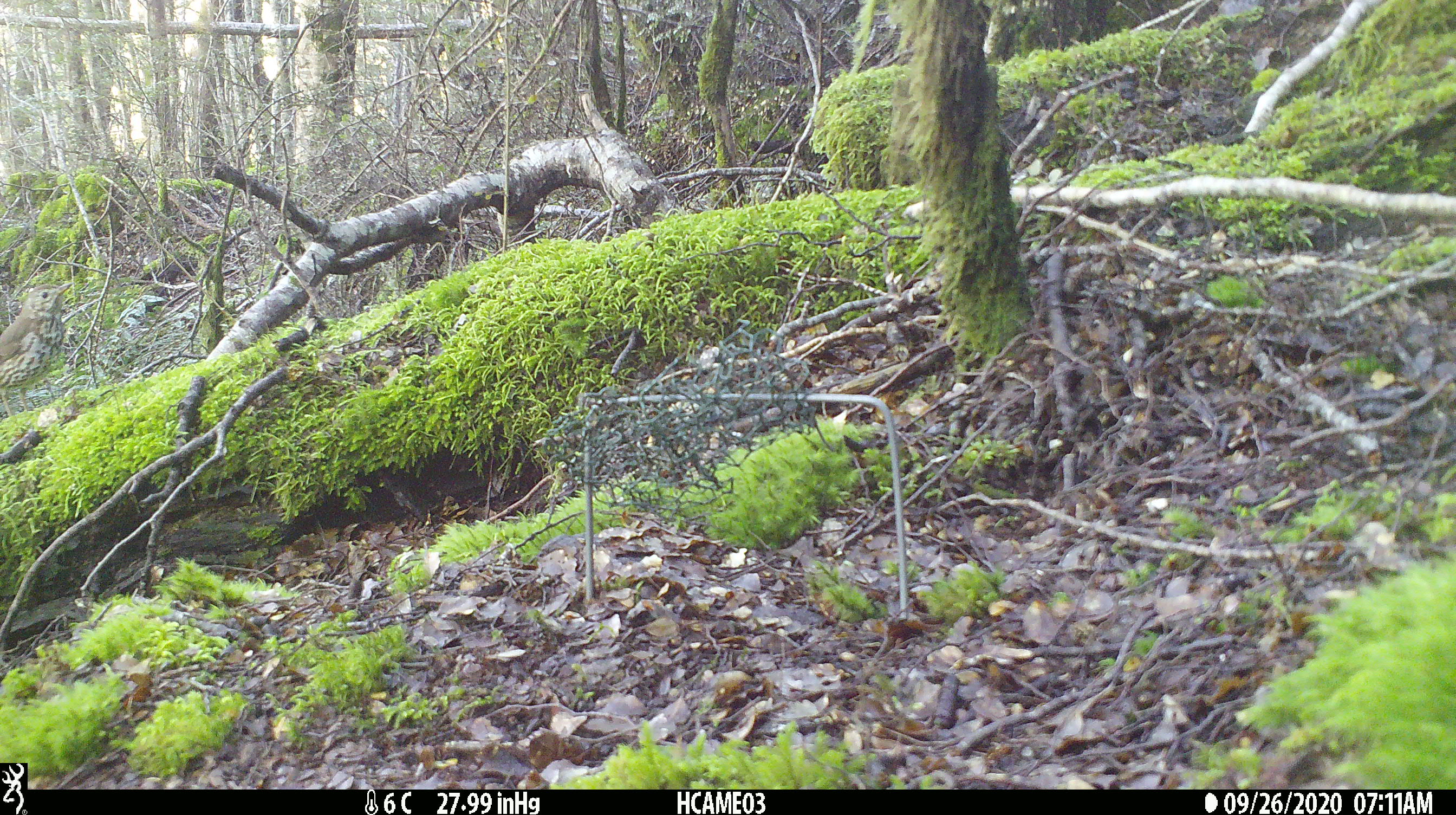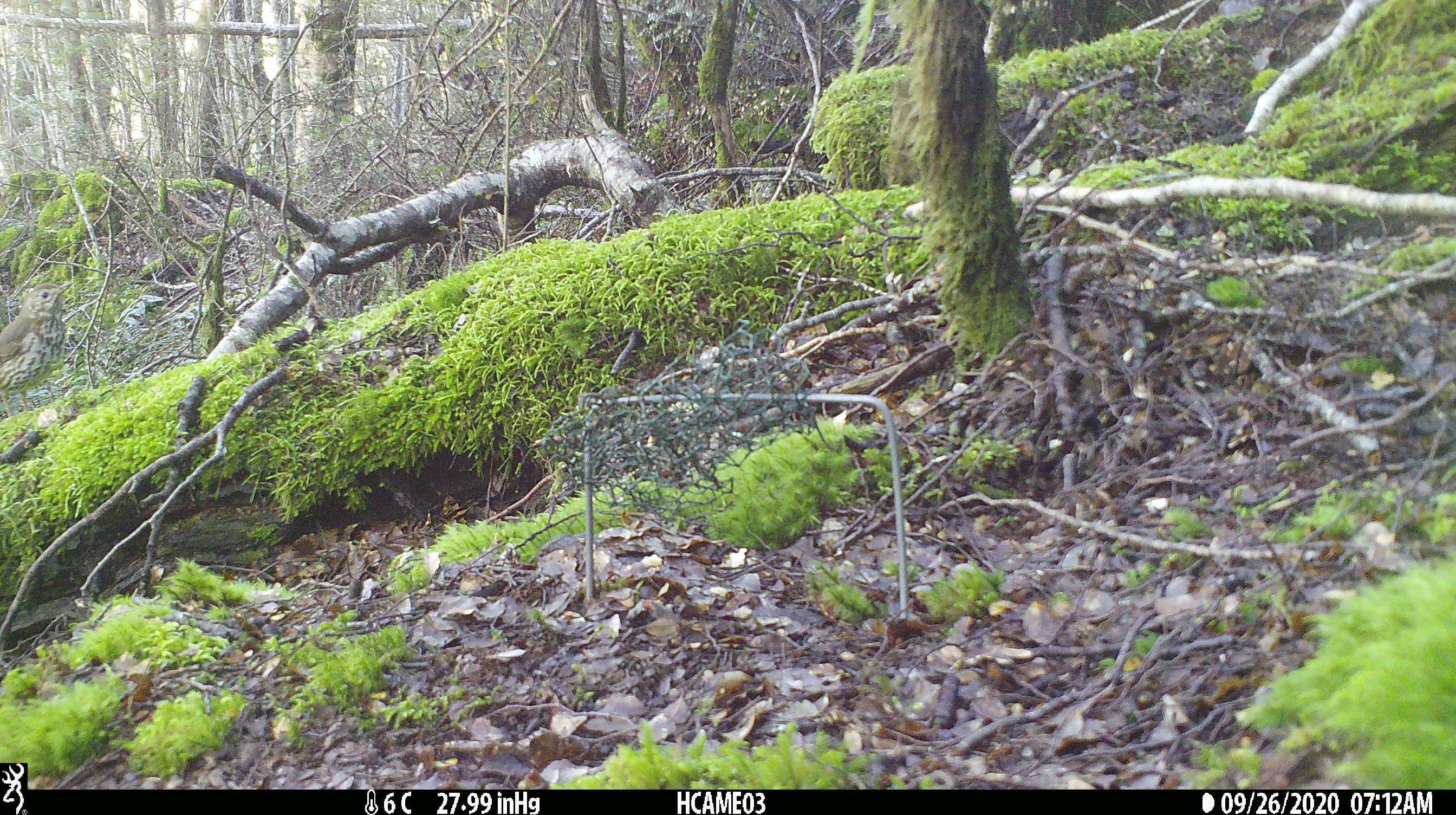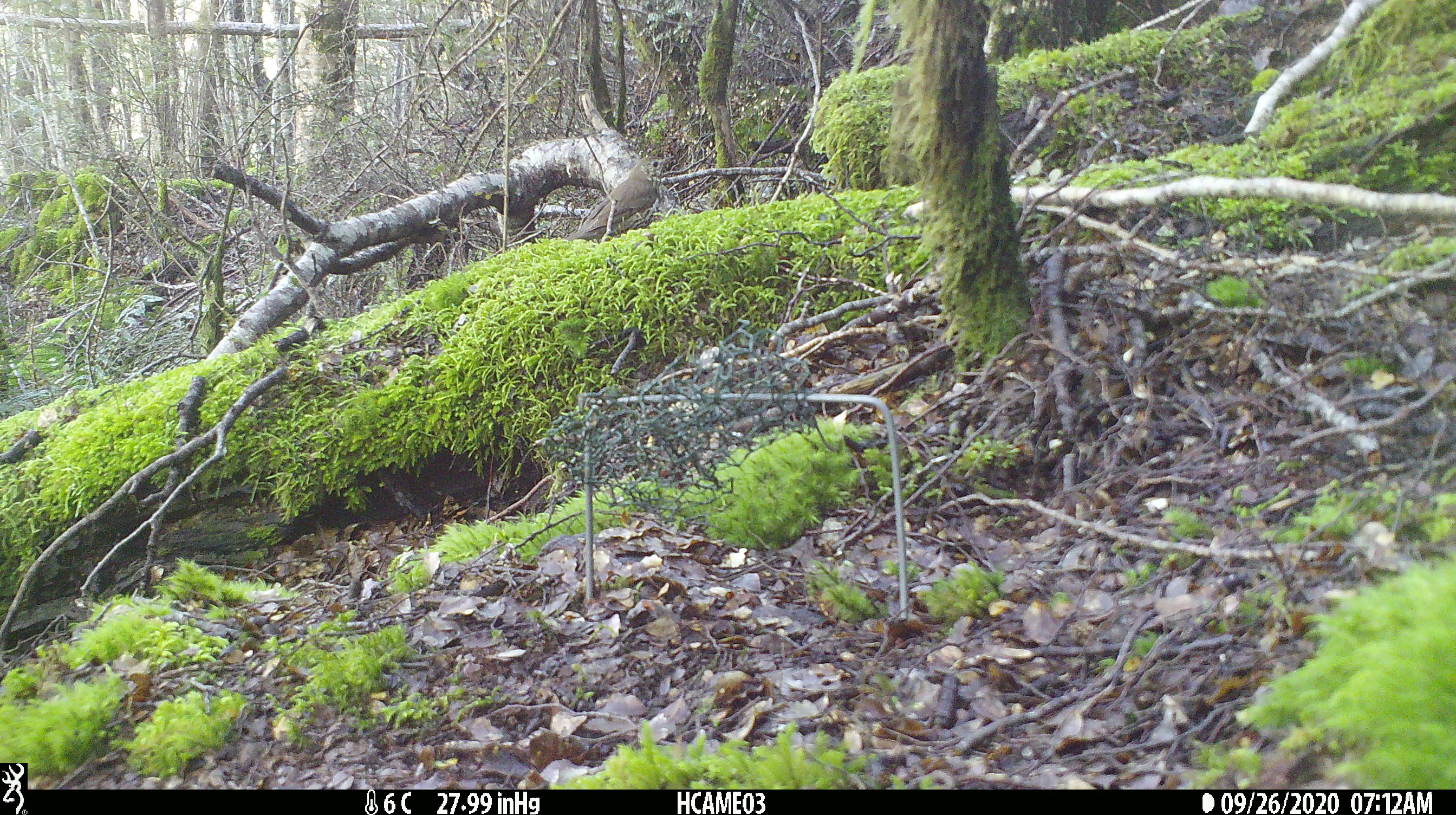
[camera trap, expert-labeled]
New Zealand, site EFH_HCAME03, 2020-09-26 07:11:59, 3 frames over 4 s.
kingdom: Animalia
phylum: Chordata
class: Aves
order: Passeriformes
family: Turdidae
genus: Turdus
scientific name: Turdus philomelos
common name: song thrush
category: thrush